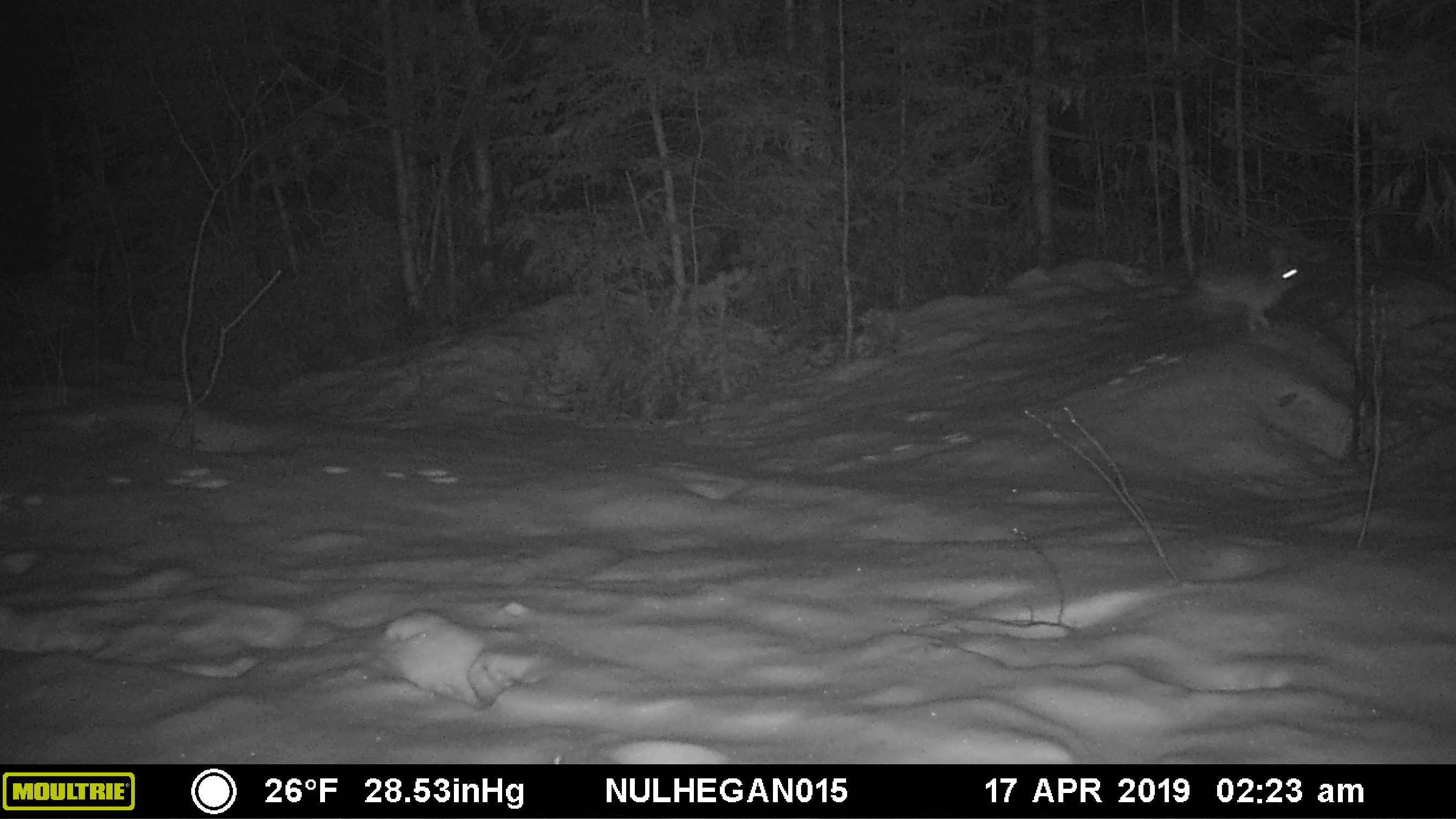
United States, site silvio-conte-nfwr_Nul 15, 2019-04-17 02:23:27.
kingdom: Animalia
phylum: Chordata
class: Mammalia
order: Lagomorpha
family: Leporidae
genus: Lepus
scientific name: Lepus americanus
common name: snowshoe hare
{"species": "snowshoe hare (Lepus americanus)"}